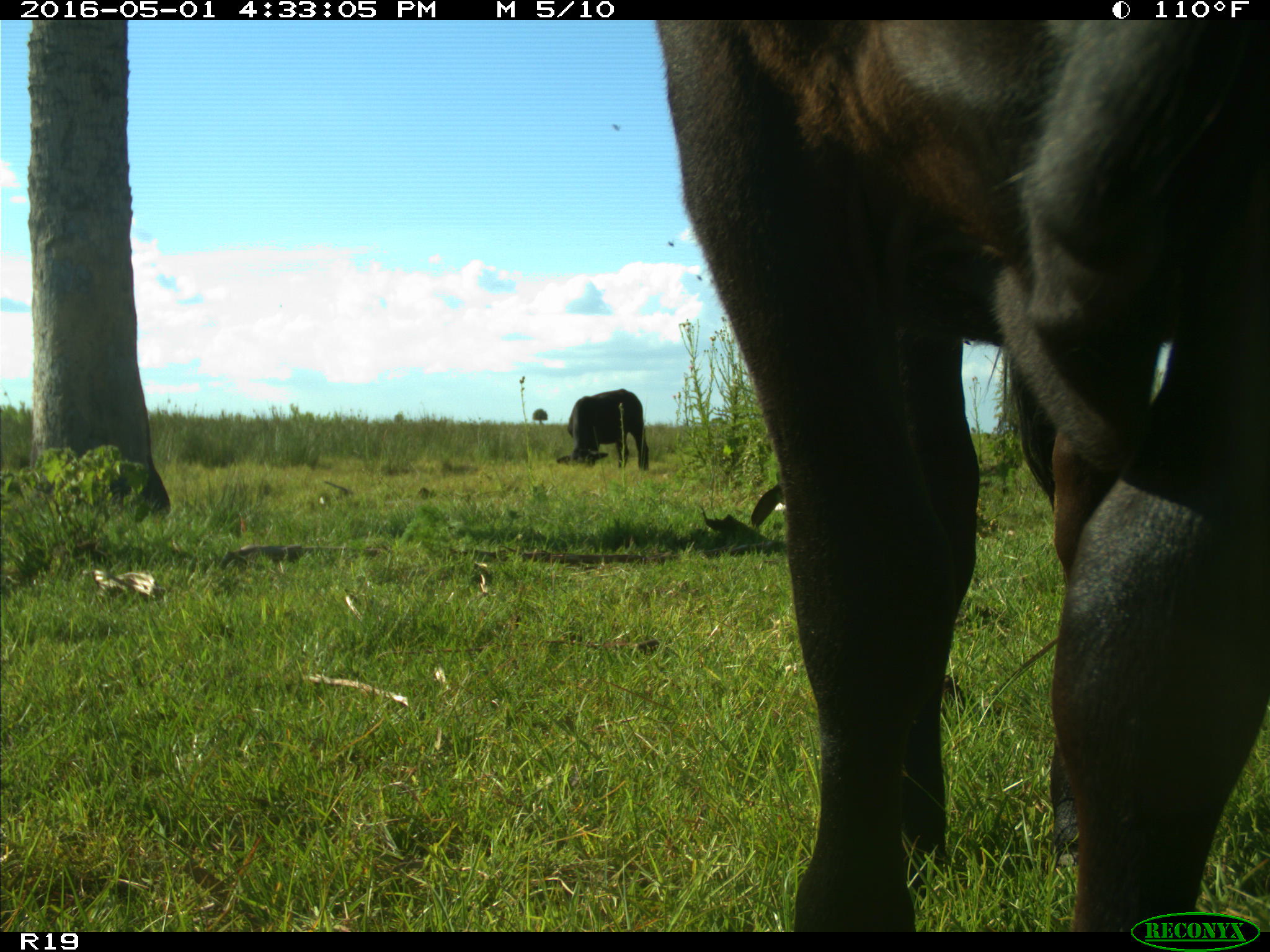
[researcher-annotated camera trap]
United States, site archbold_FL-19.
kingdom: Animalia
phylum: Chordata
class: Mammalia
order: Artiodactyla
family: Bovidae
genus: Bos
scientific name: Bos taurus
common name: domestic cow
Bos taurus (domestic cow).